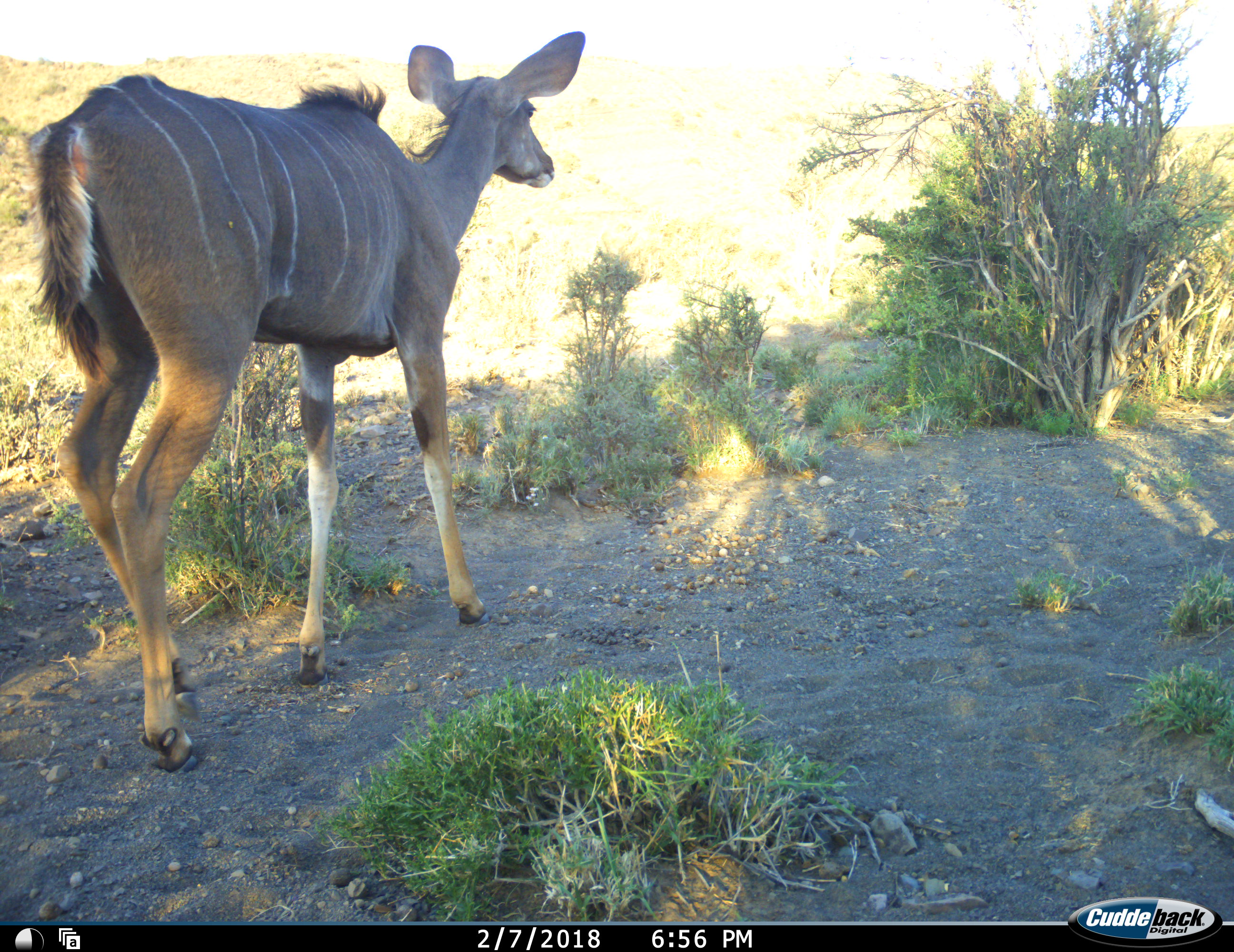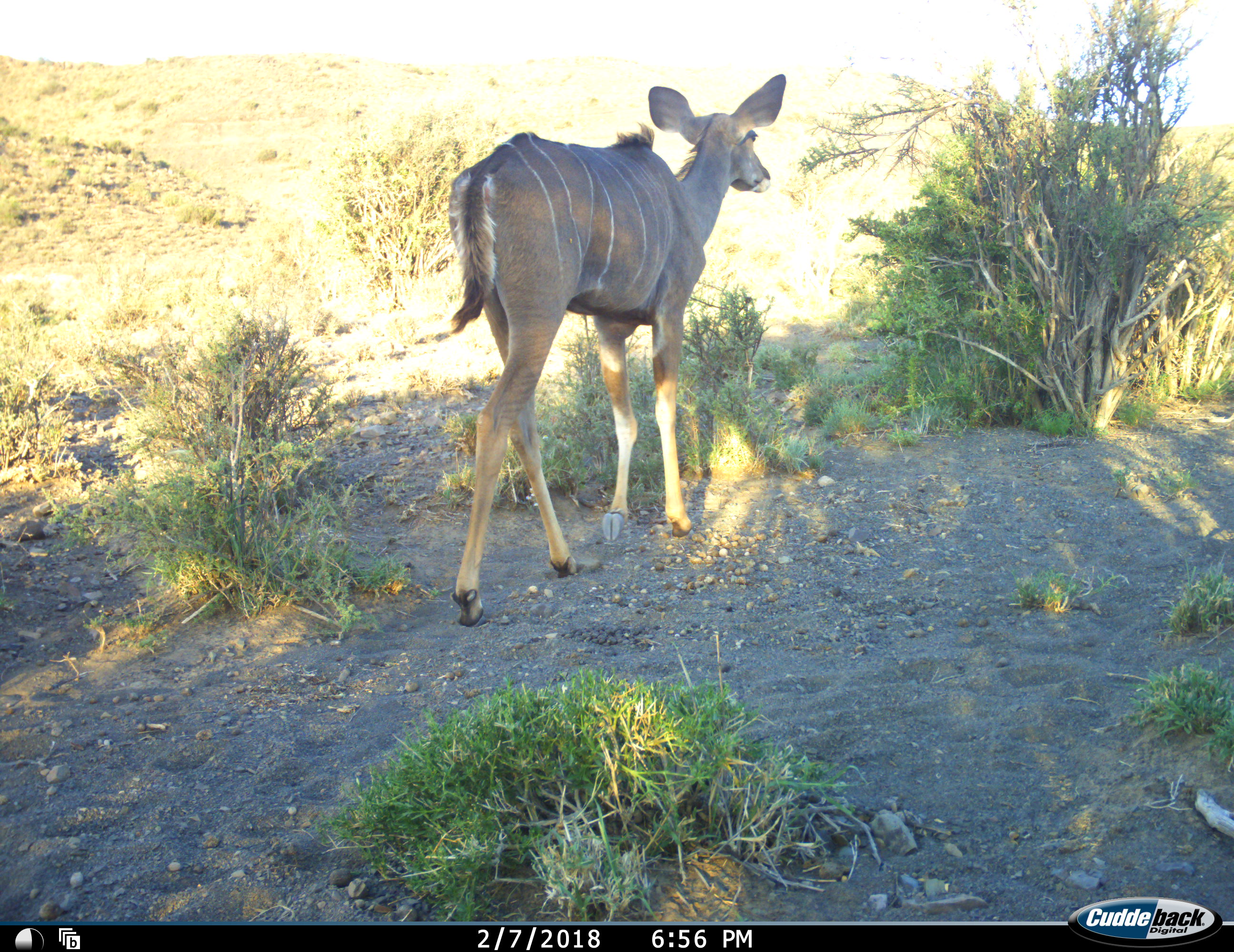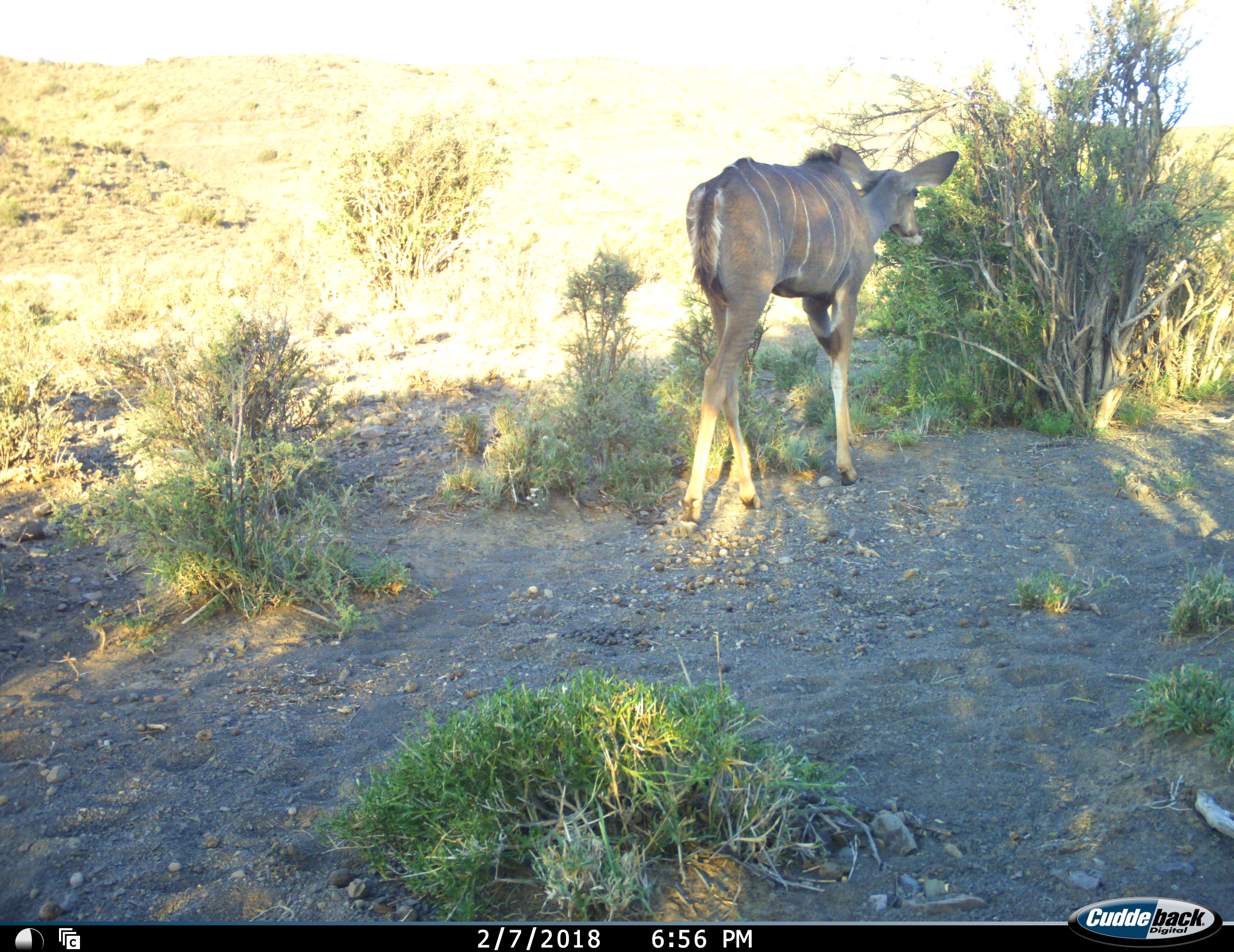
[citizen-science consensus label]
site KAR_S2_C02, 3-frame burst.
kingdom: Animalia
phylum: Chordata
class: Mammalia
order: Artiodactyla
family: Bovidae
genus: Tragelaphus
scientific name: Tragelaphus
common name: kudu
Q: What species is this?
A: Kudu (Tragelaphus).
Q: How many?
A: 1.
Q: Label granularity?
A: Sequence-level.